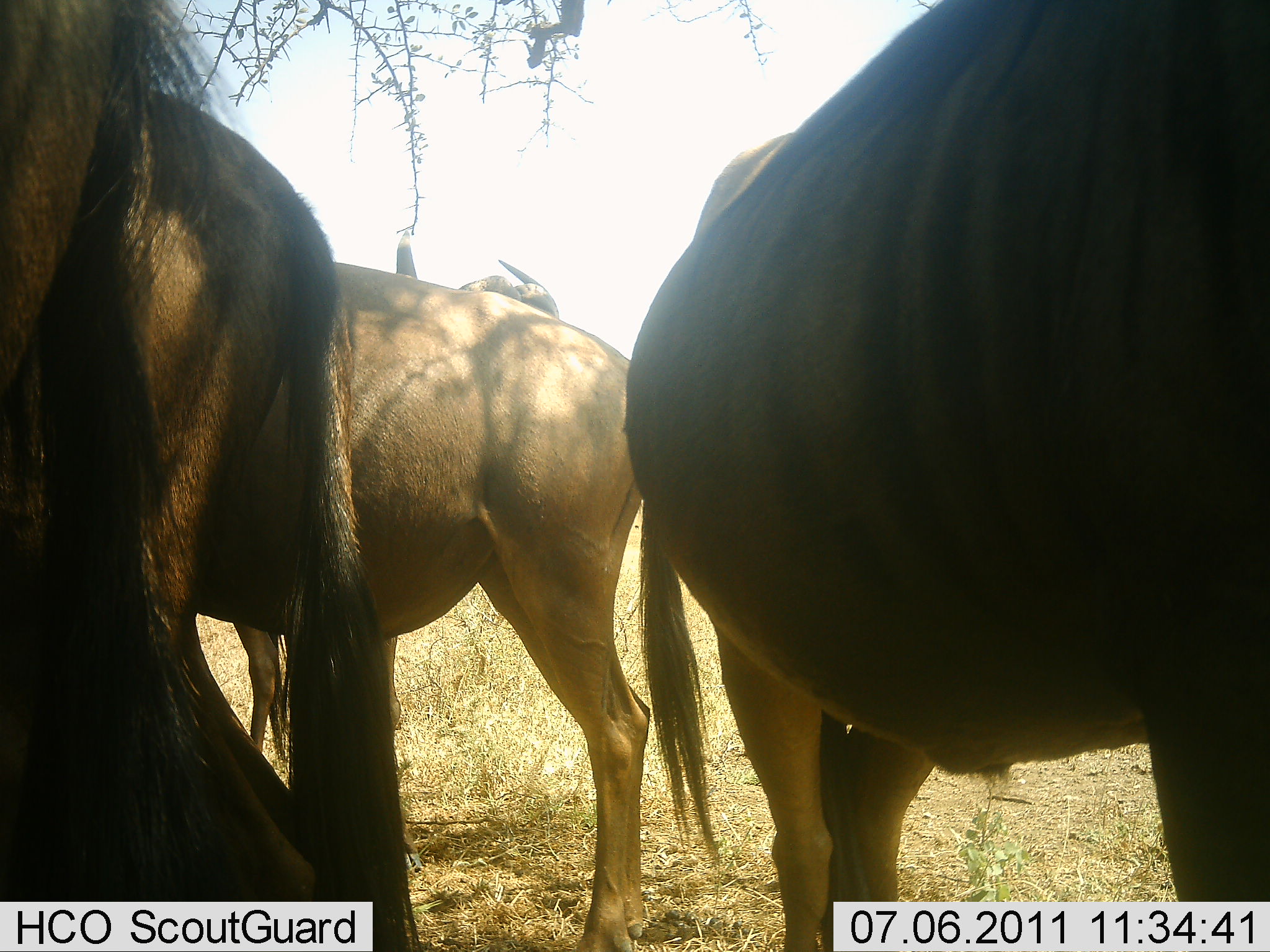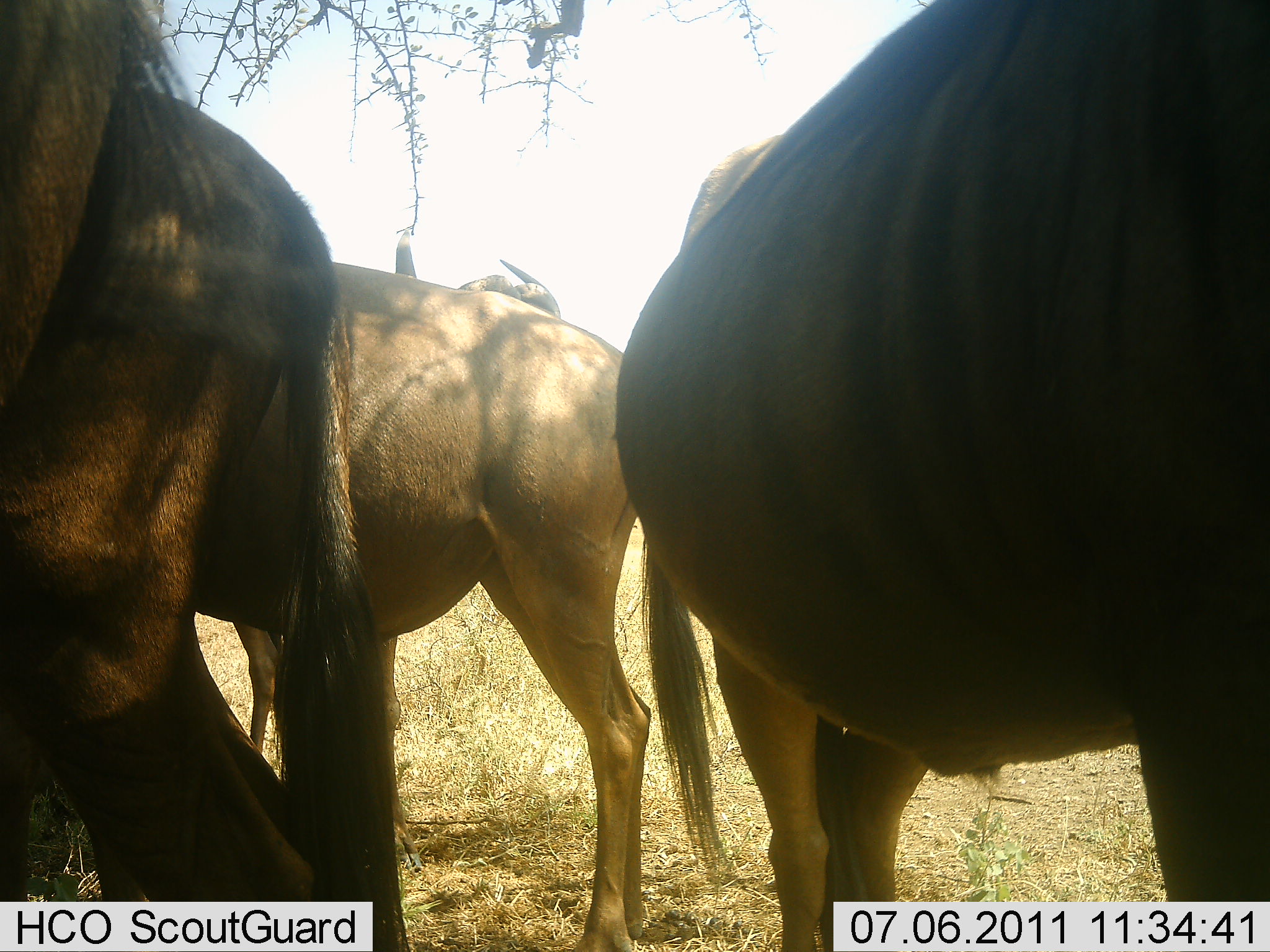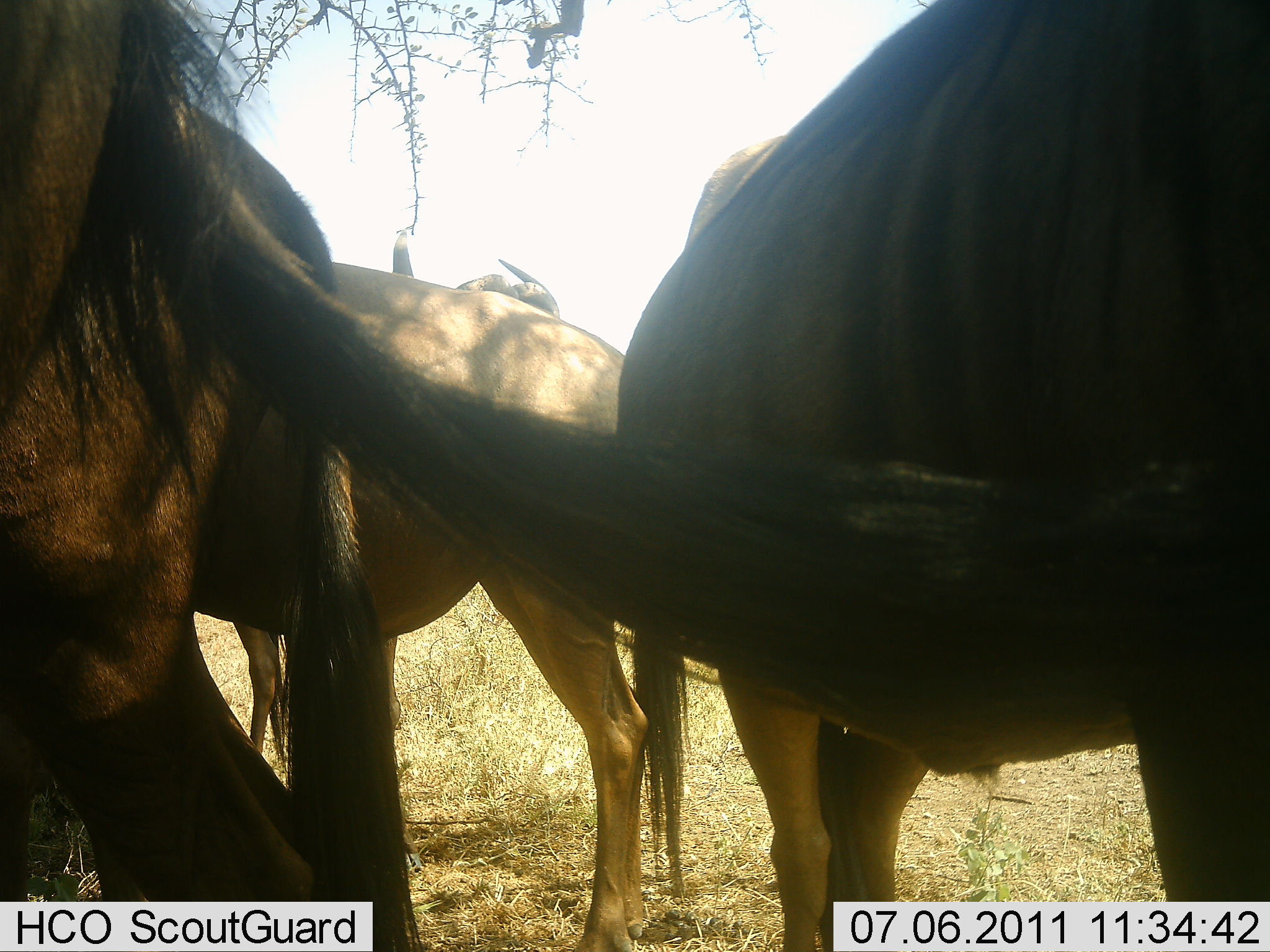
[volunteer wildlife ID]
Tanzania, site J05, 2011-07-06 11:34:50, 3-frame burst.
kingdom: Animalia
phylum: Chordata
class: Mammalia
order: Artiodactyla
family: Bovidae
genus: Connochaetes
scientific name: Connochaetes taurinus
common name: blue wildebeest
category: wildebeest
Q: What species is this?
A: Wildebeest (blue wildebeest) (Connochaetes taurinus).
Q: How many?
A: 4.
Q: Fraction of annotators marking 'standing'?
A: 100%.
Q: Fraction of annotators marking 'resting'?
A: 20%.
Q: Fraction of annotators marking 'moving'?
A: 0%.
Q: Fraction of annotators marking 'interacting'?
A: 0%.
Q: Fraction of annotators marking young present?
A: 0%.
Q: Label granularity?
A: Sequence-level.